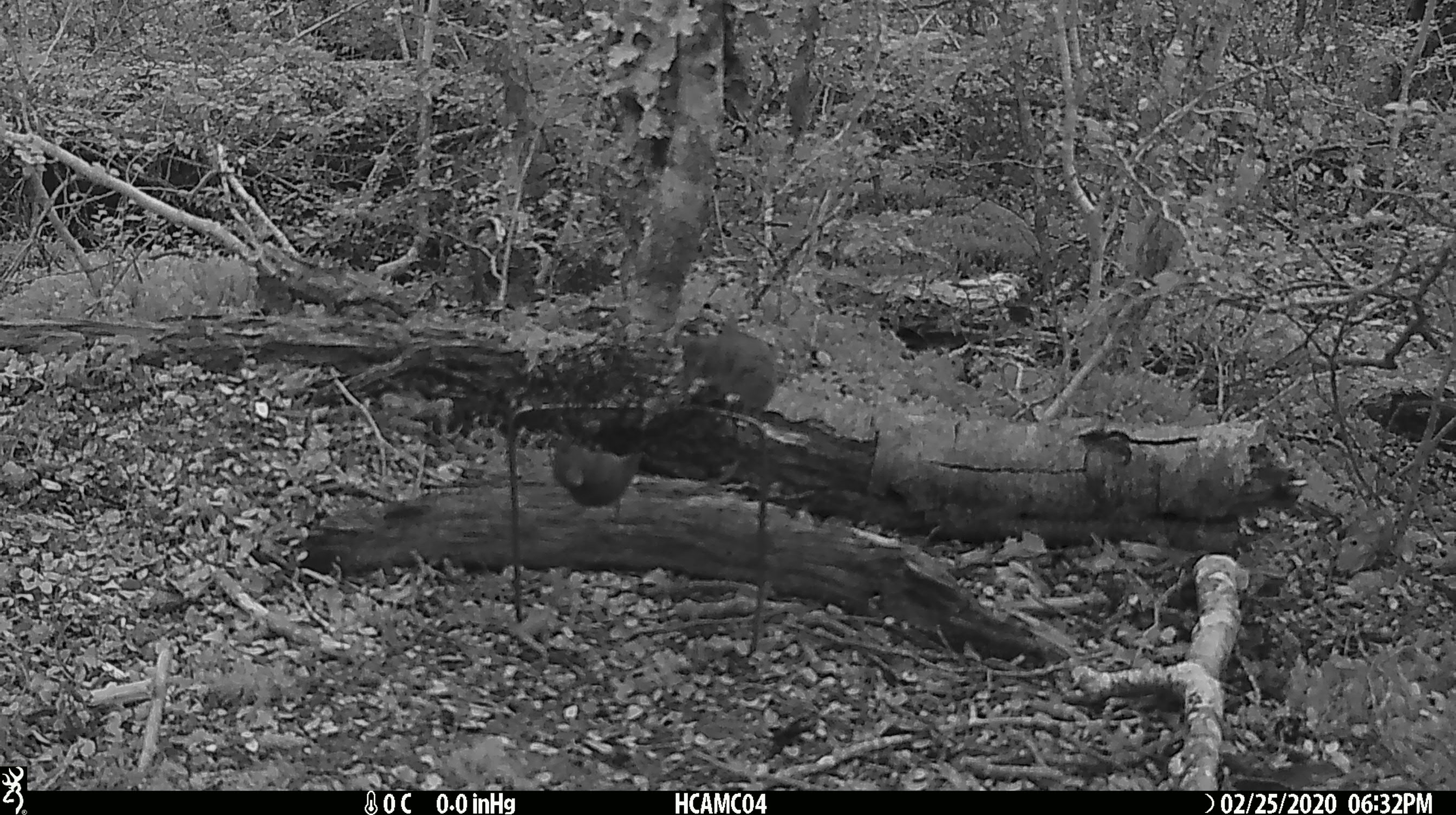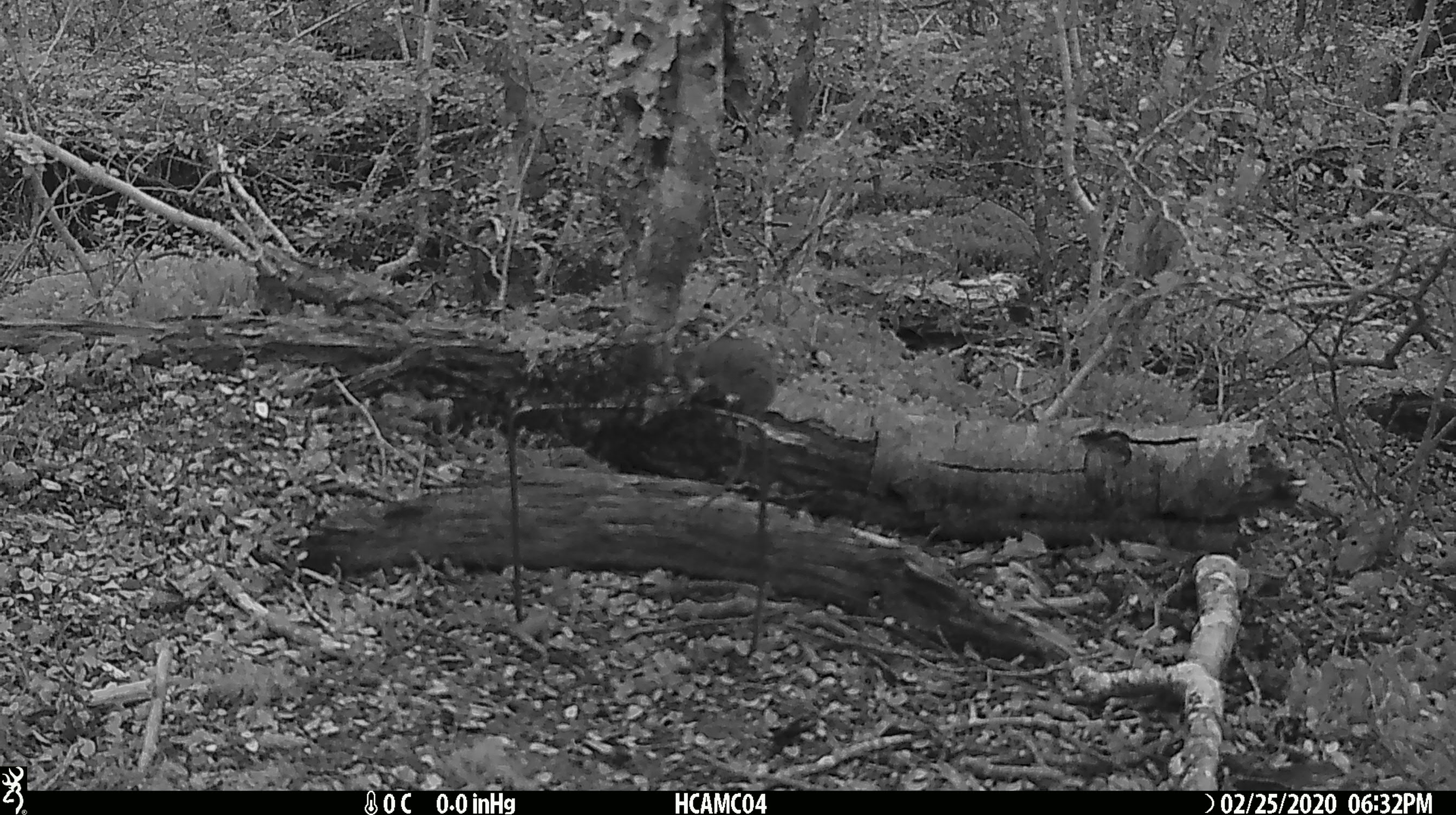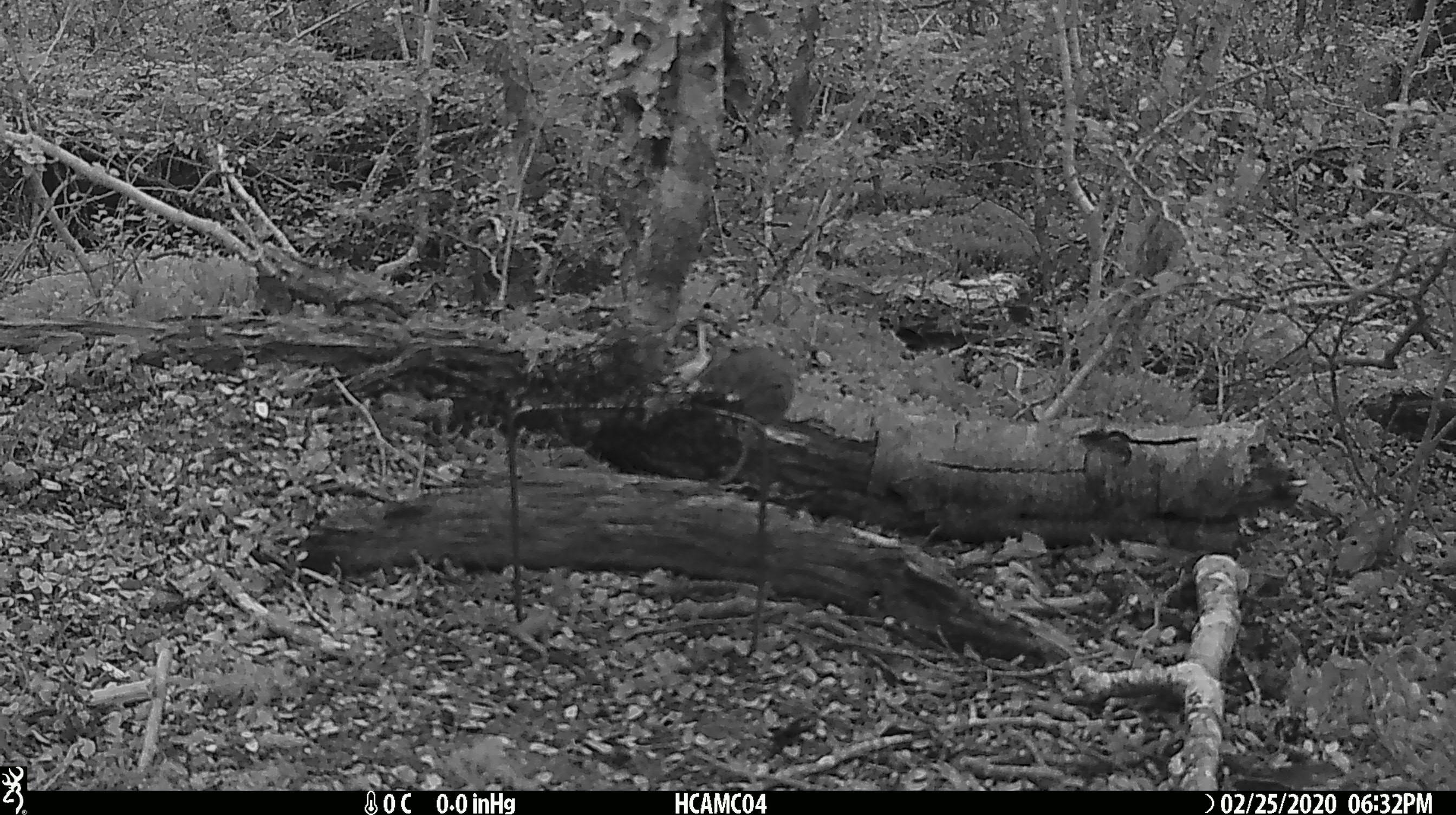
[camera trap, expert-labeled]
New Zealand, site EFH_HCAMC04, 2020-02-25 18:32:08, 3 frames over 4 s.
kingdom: Animalia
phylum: Chordata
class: Mammalia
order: Rodentia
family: Muridae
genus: Mus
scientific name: Mus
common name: mouse